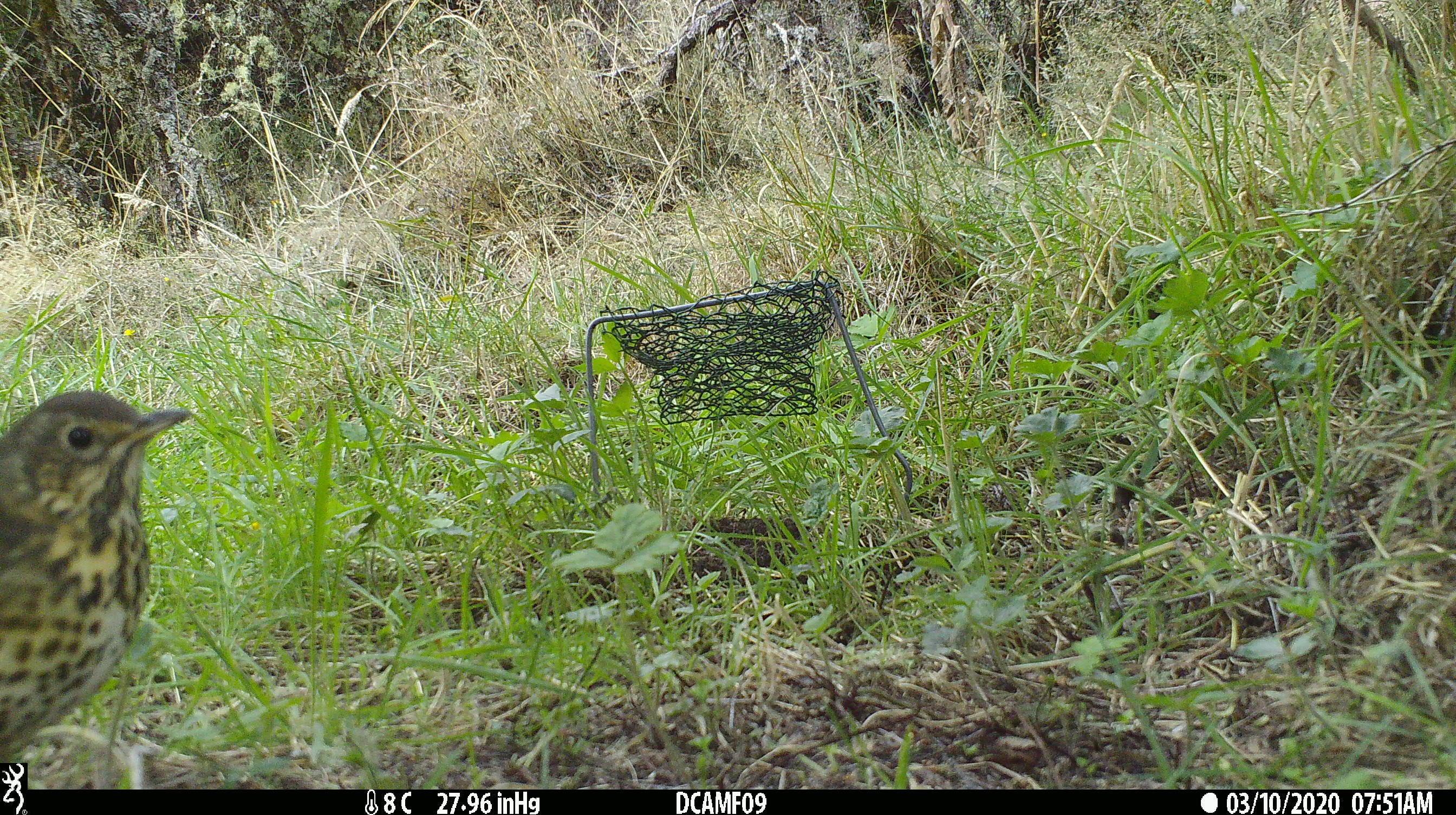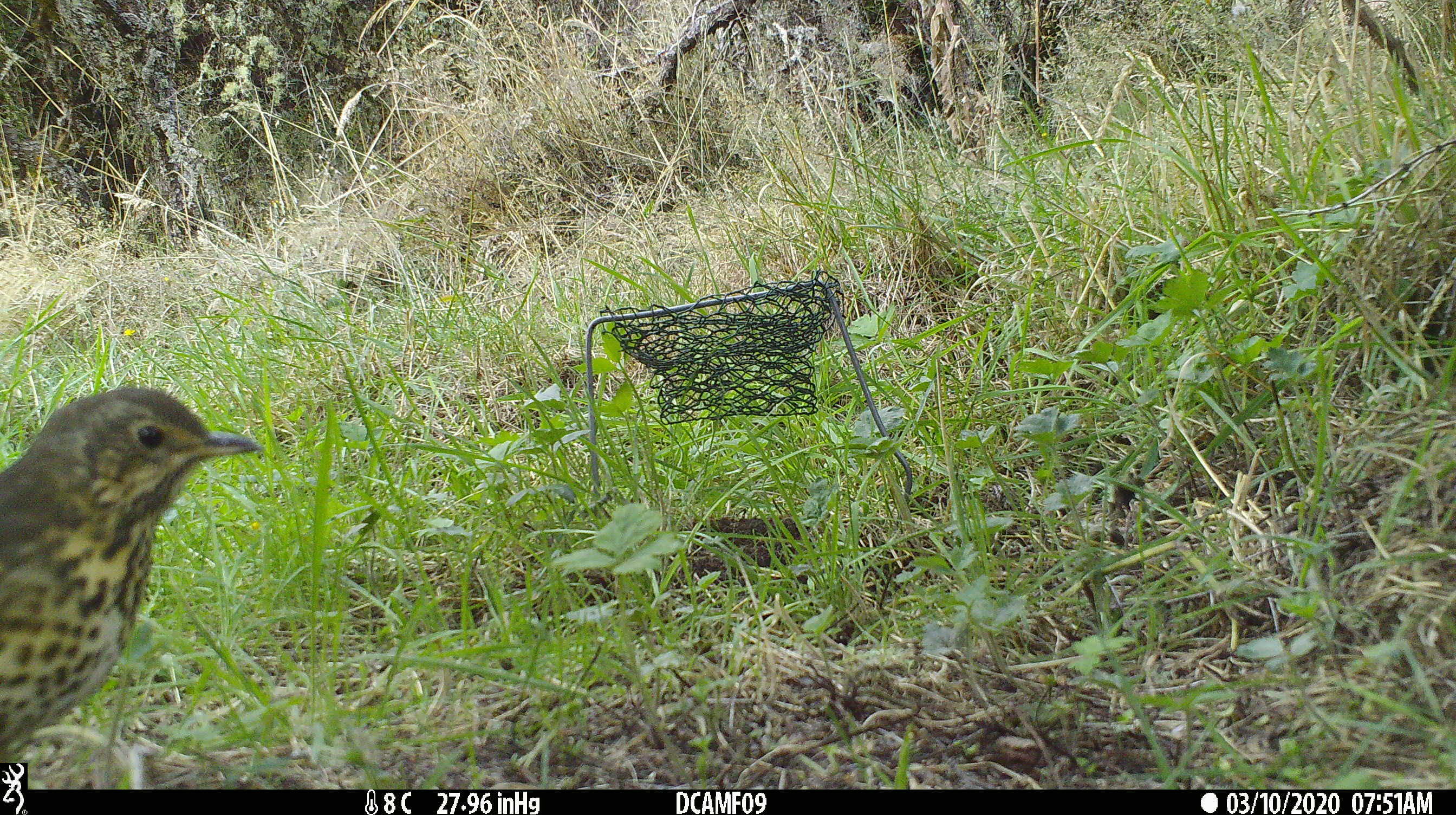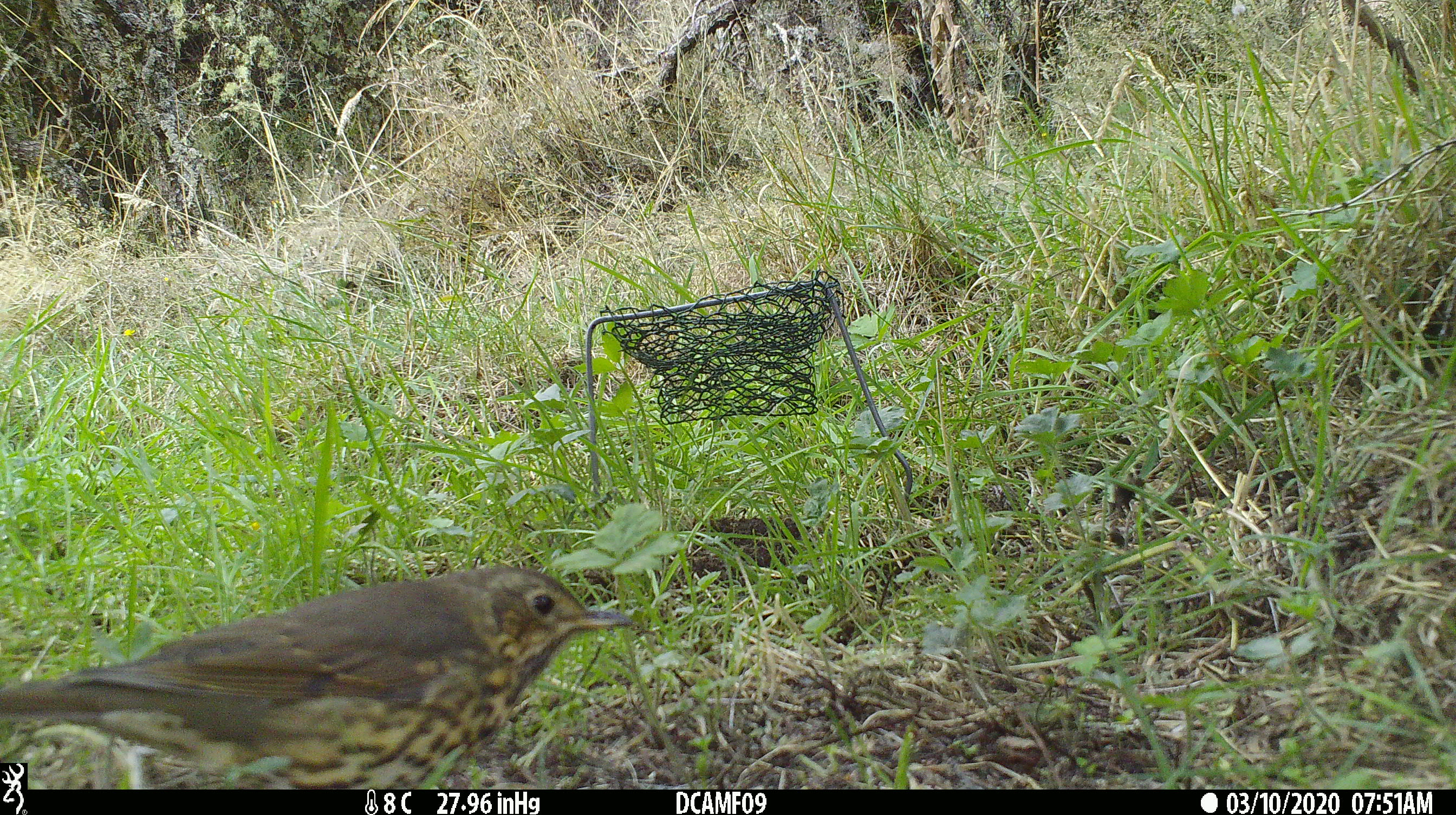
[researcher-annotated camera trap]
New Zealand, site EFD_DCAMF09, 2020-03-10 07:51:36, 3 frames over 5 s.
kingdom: Animalia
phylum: Chordata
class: Aves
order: Passeriformes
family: Turdidae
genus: Turdus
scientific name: Turdus philomelos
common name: song thrush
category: thrush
Thrush (song thrush) (Turdus philomelos).